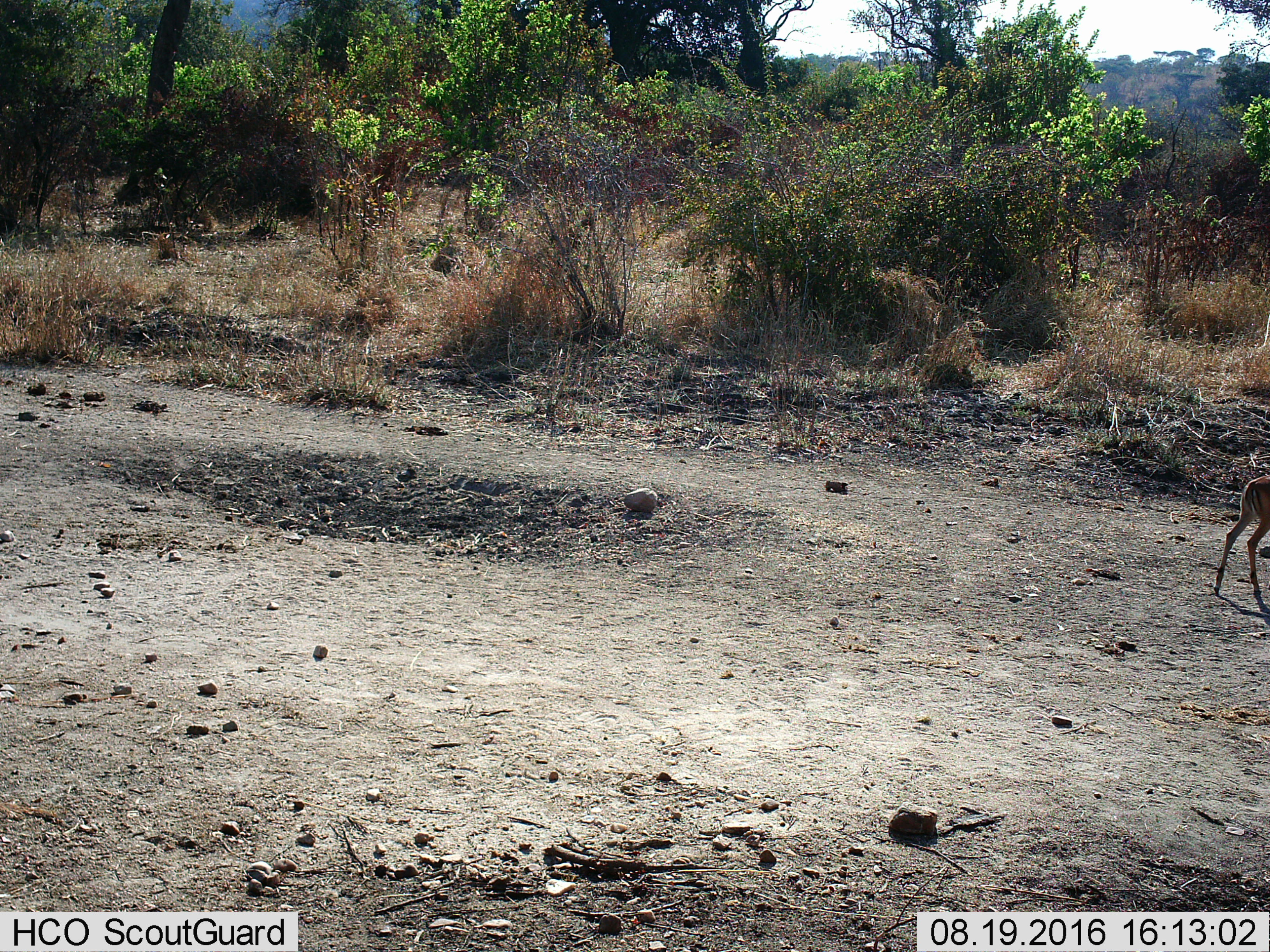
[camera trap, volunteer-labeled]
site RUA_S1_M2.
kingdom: Animalia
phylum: Chordata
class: Mammalia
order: Artiodactyla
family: Bovidae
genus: Aepyceros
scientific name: Aepyceros melampus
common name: impala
Impala (Aepyceros melampus), count 1. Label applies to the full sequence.